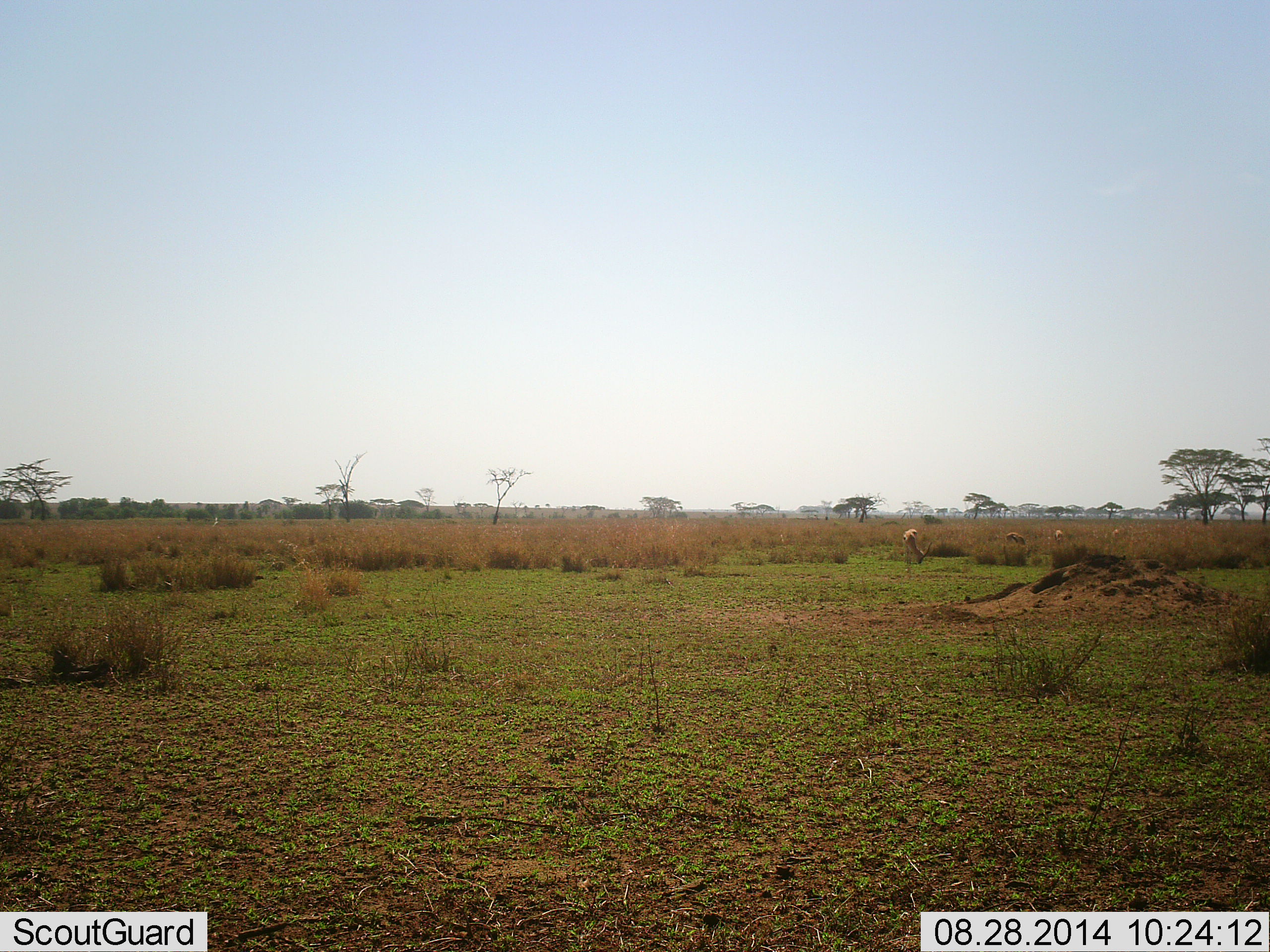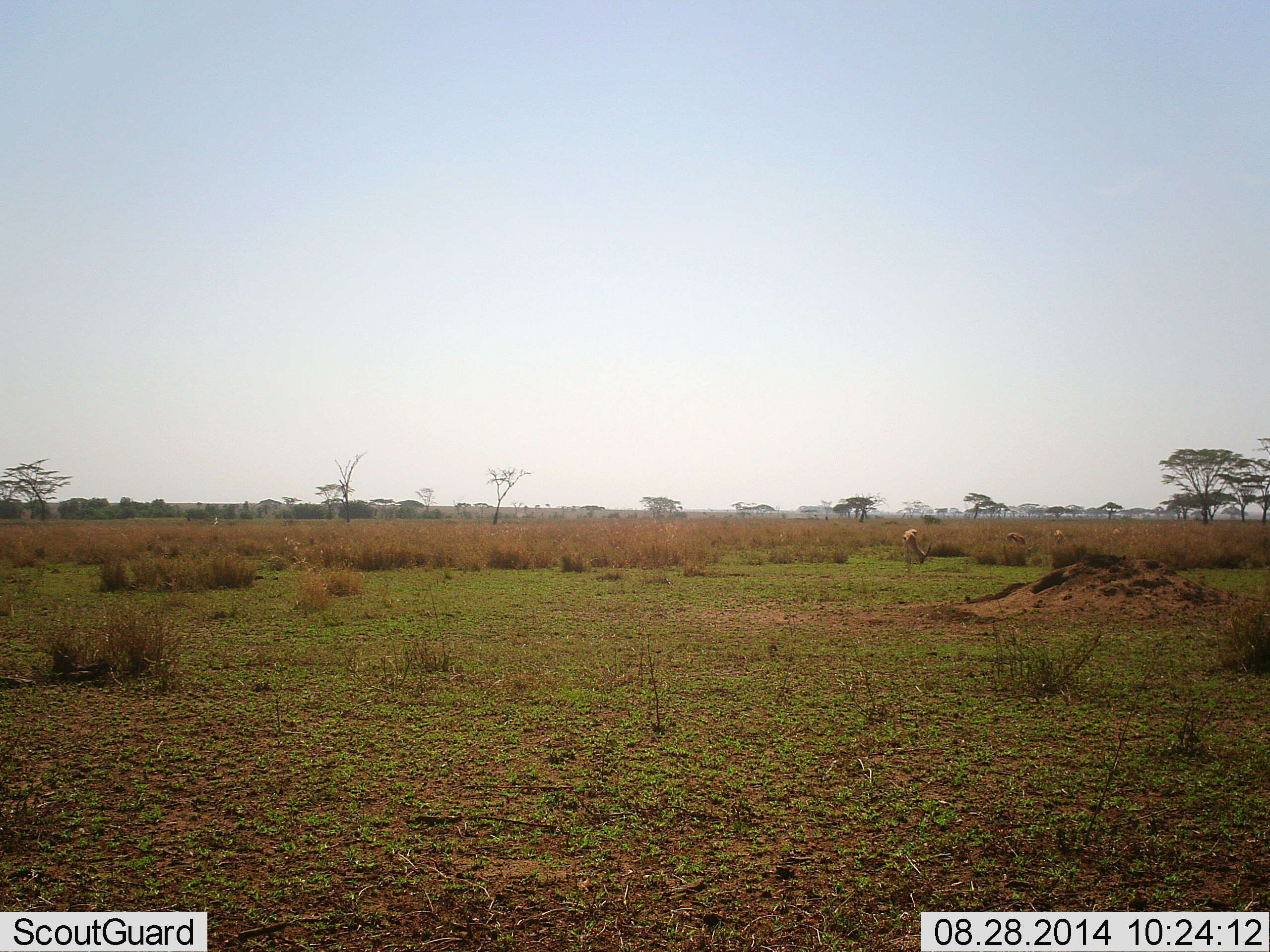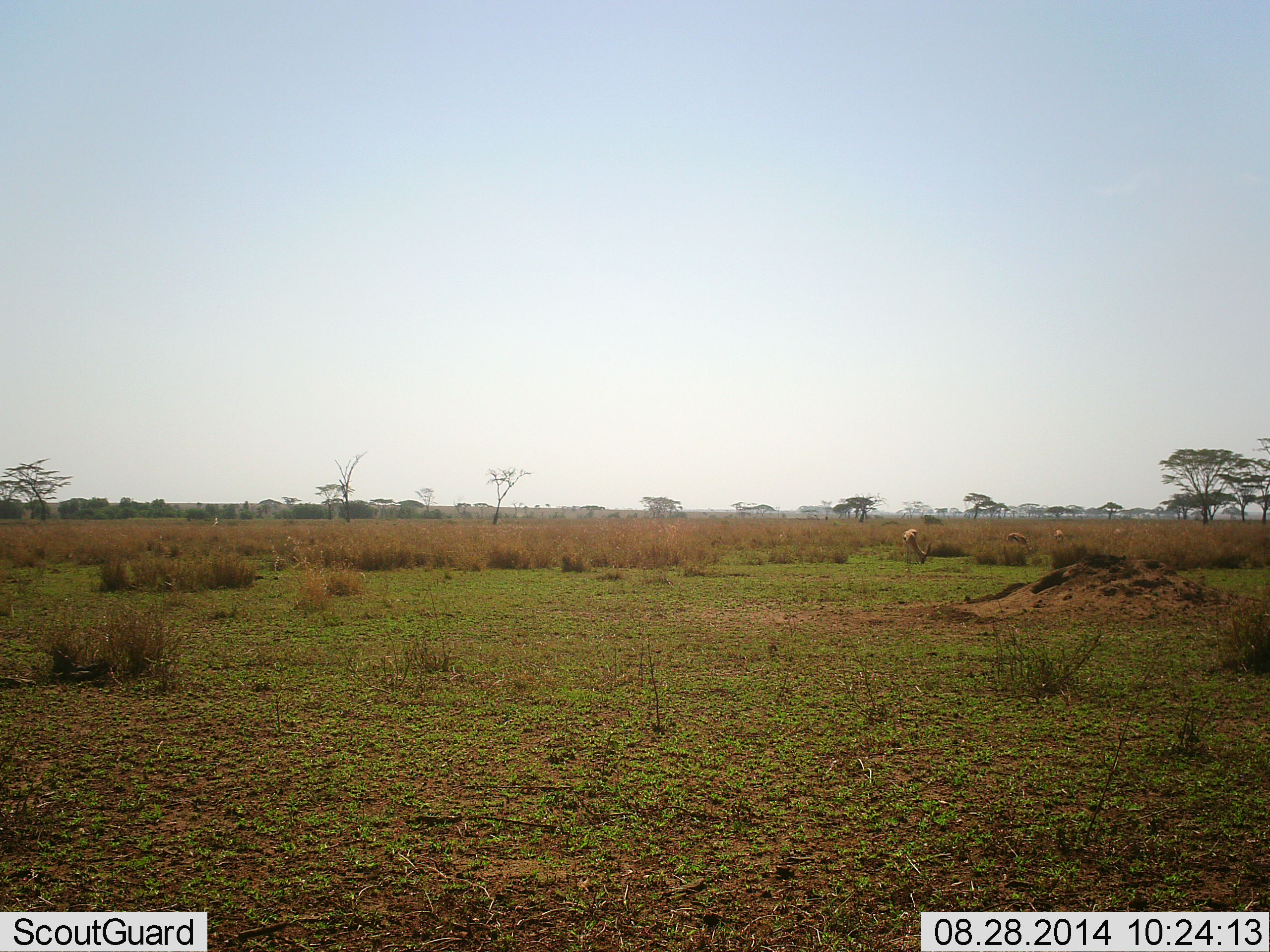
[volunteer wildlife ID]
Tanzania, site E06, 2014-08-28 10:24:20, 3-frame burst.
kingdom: Animalia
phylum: Chordata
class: Mammalia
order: Artiodactyla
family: Bovidae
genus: Eudorcas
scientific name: Eudorcas thomsonii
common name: thomson's gazelle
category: gazellethomsons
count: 4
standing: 12%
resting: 0%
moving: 0%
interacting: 0%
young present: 0%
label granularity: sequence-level